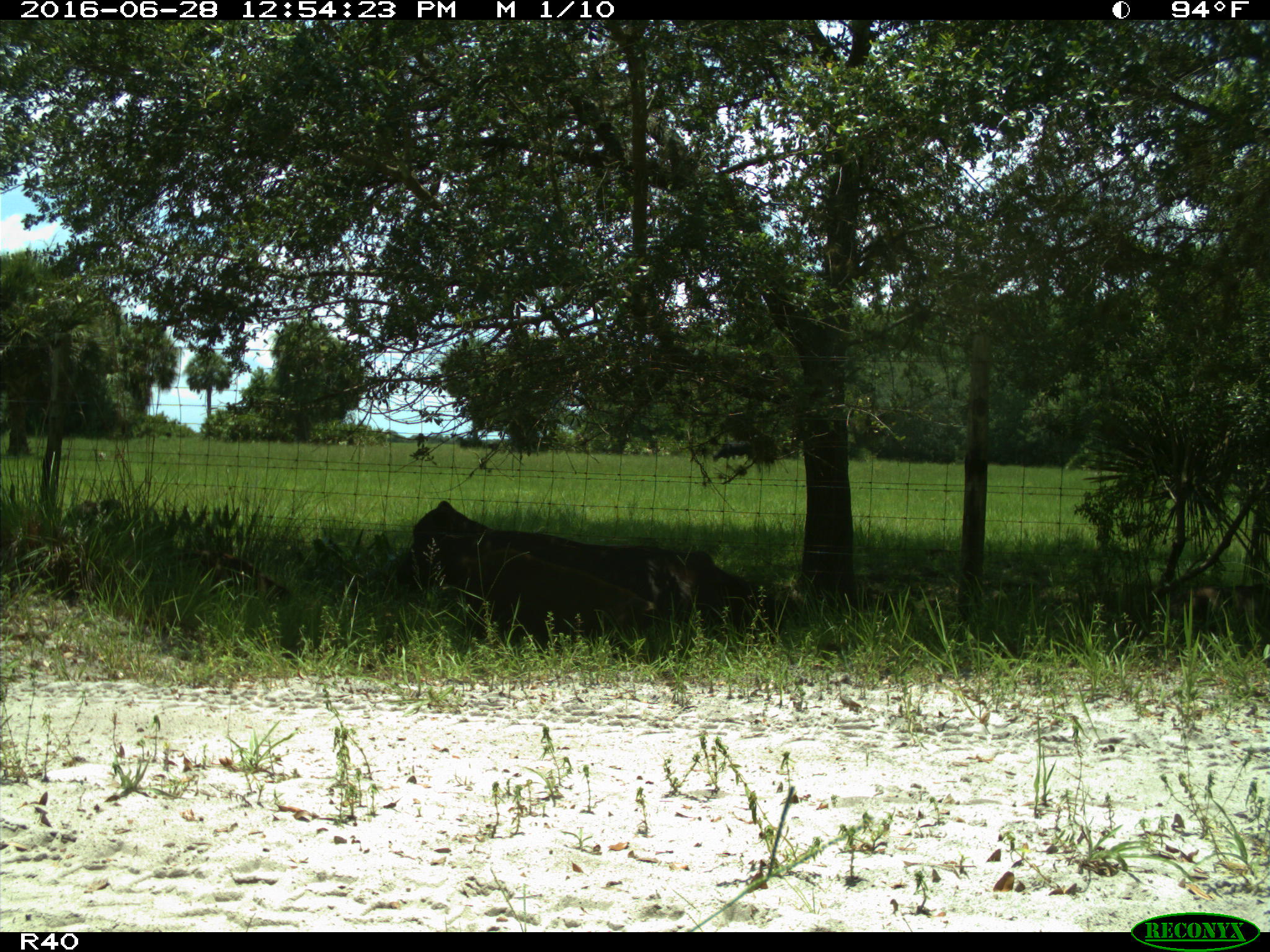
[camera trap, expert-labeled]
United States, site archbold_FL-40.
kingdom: Animalia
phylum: Chordata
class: Mammalia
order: Artiodactyla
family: Suidae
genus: Sus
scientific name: Sus scrofa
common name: wild boar